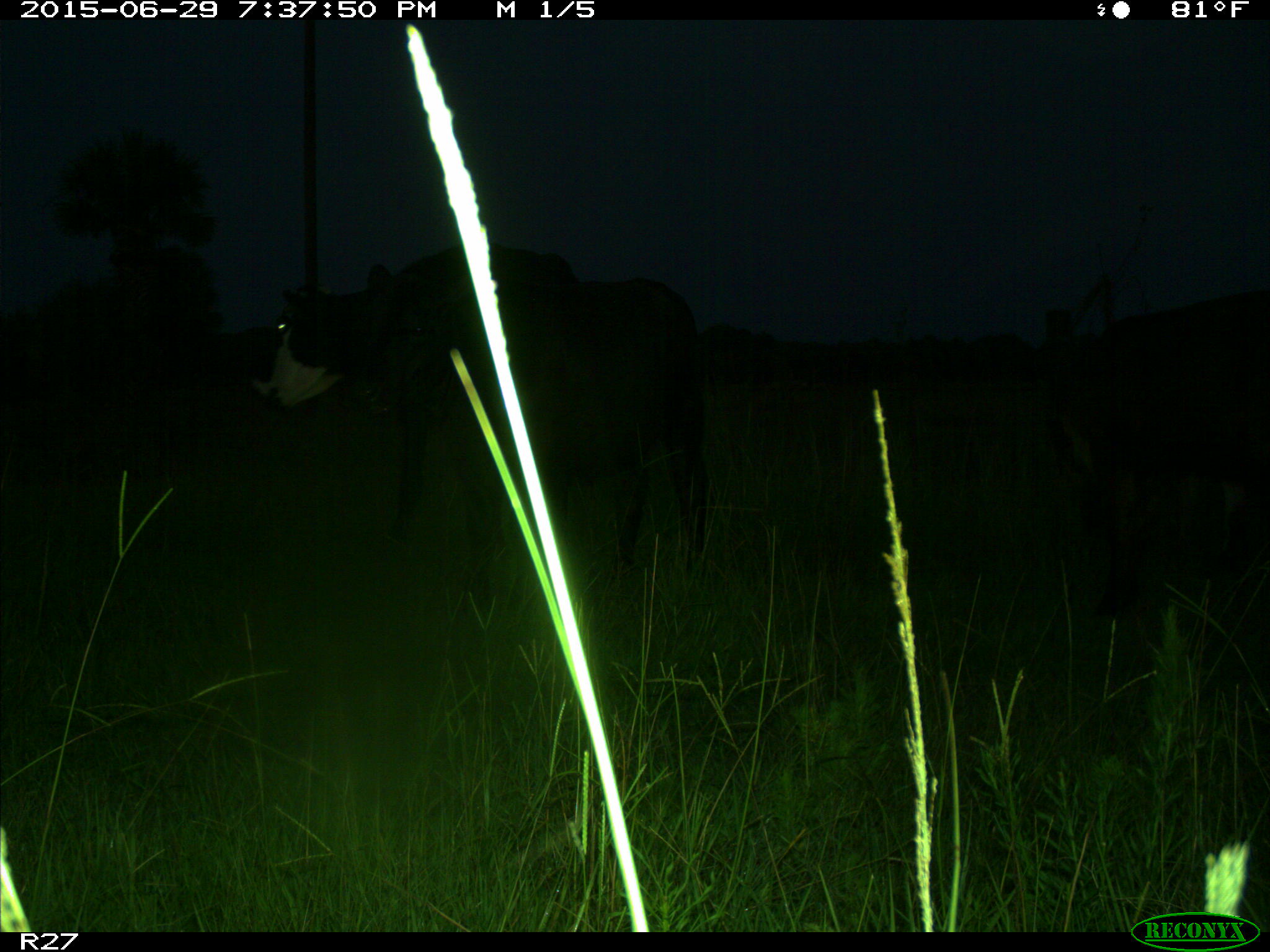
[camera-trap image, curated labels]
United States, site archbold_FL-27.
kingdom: Animalia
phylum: Chordata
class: Mammalia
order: Artiodactyla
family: Bovidae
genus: Bos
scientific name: Bos taurus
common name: domestic cow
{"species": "Bos taurus (domestic cow)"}